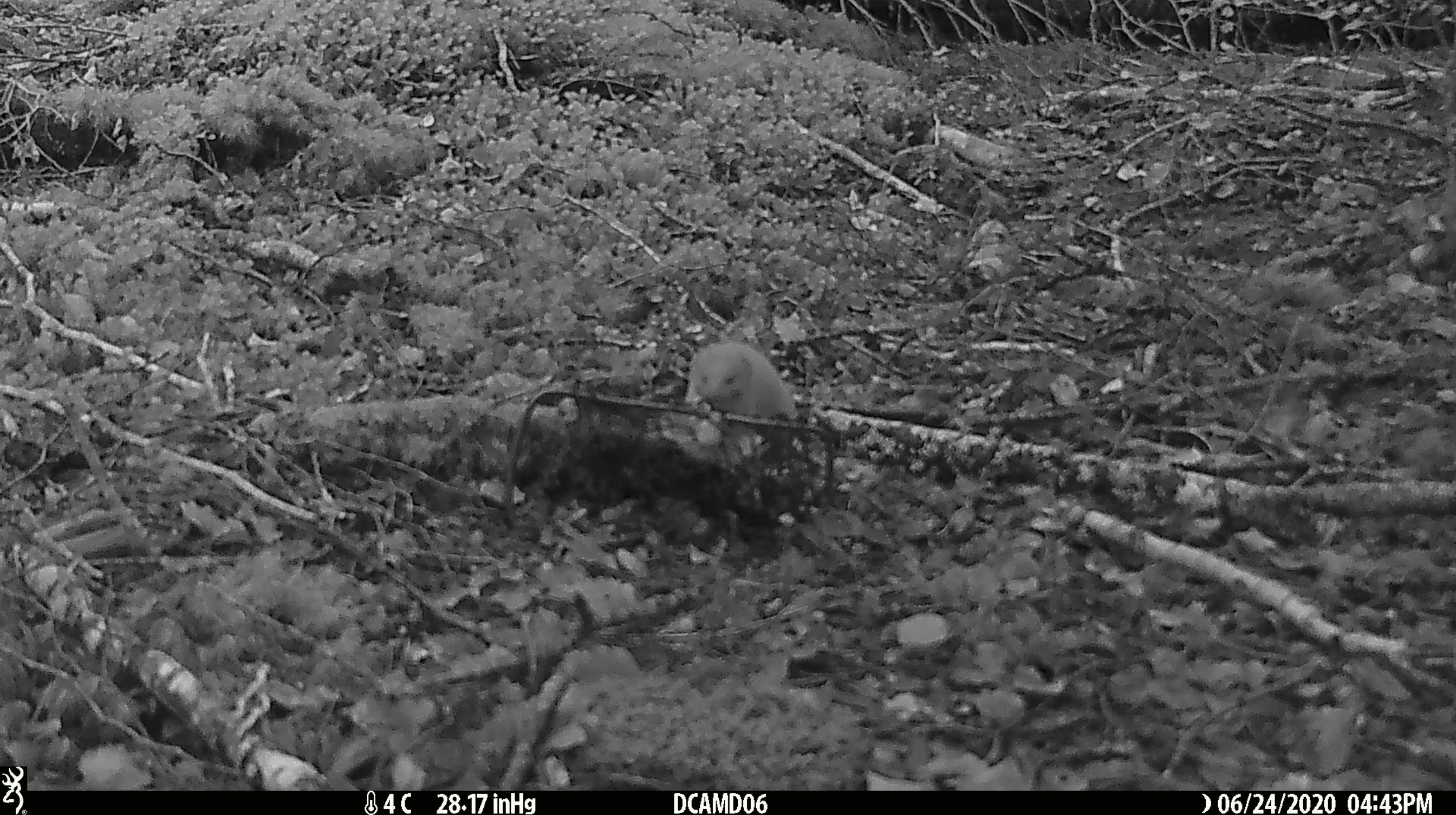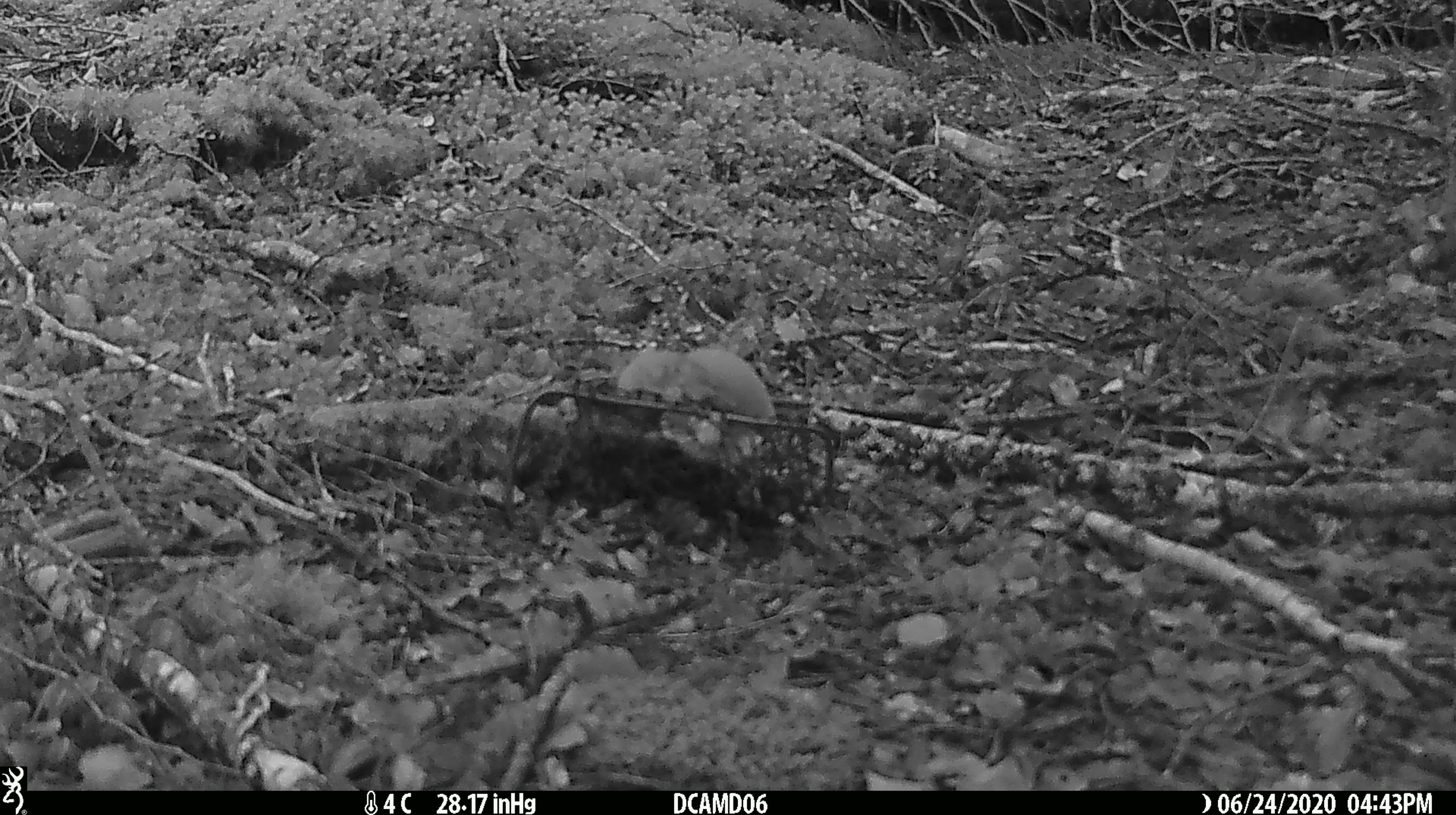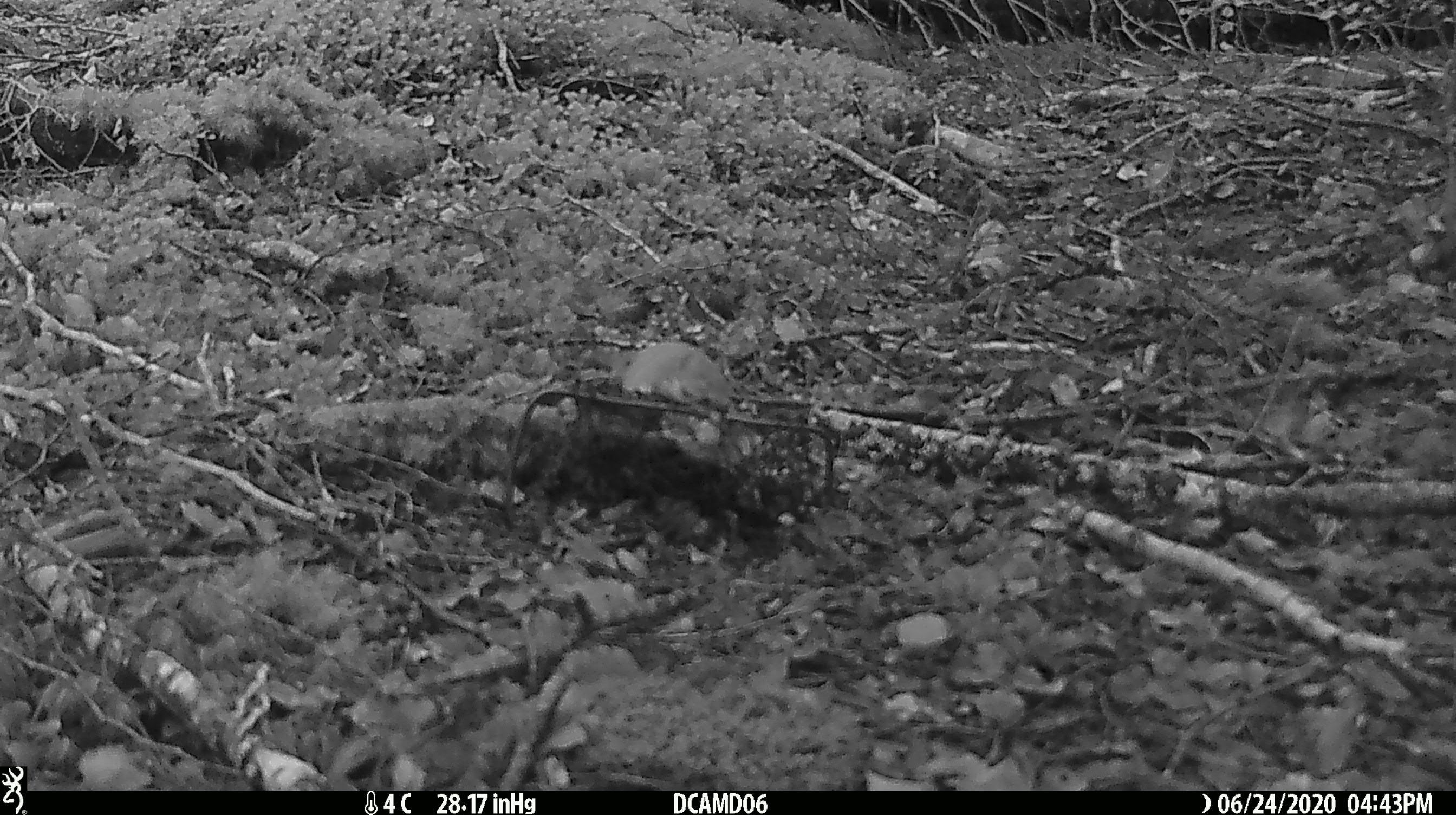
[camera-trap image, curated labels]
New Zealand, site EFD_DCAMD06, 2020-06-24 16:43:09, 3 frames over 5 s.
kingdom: Animalia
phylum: Chordata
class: Mammalia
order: Carnivora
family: Mustelidae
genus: Mustela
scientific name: Mustela nivalis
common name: least weasel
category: weasel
Weasel (least weasel) (Mustela nivalis).